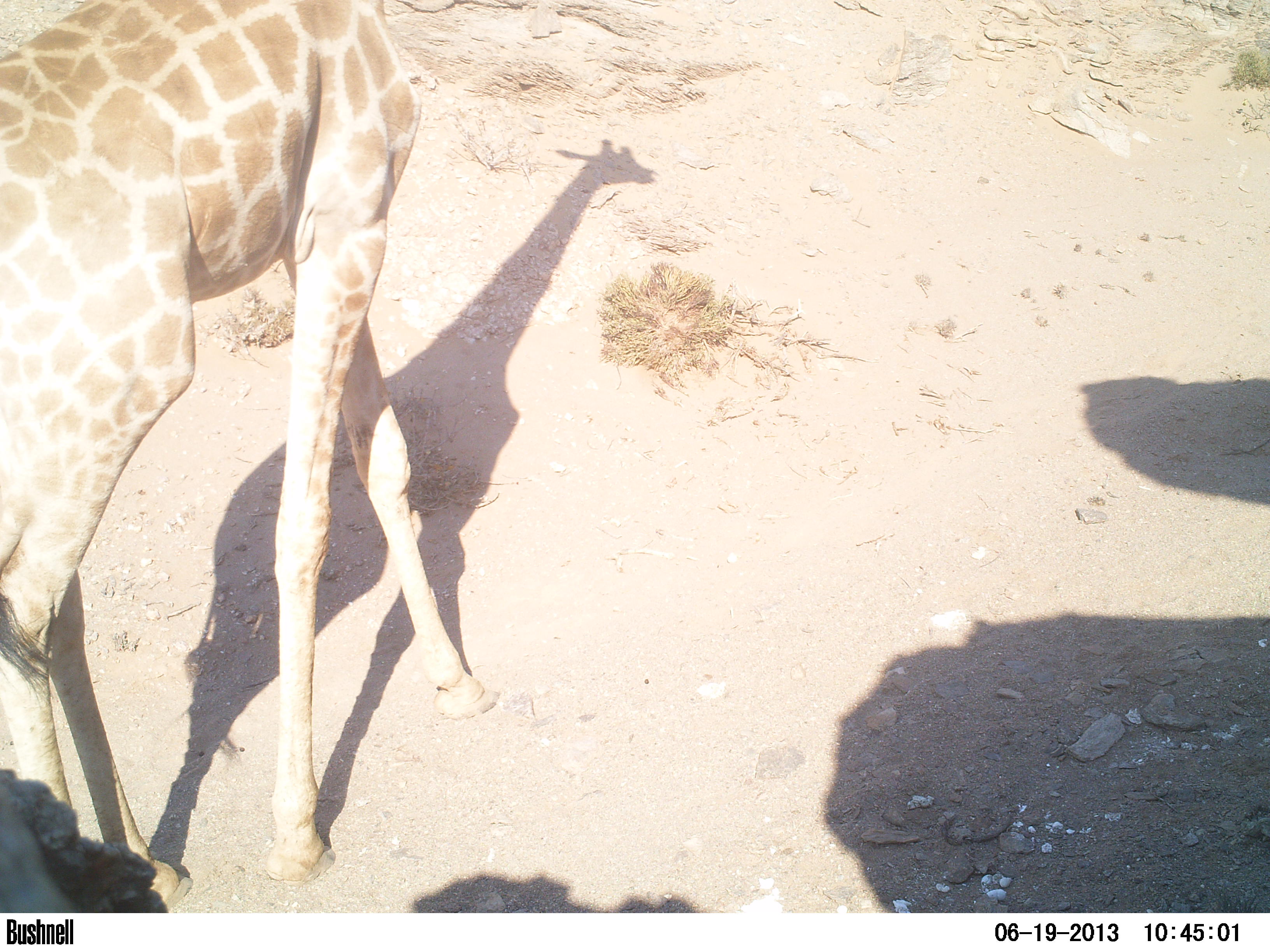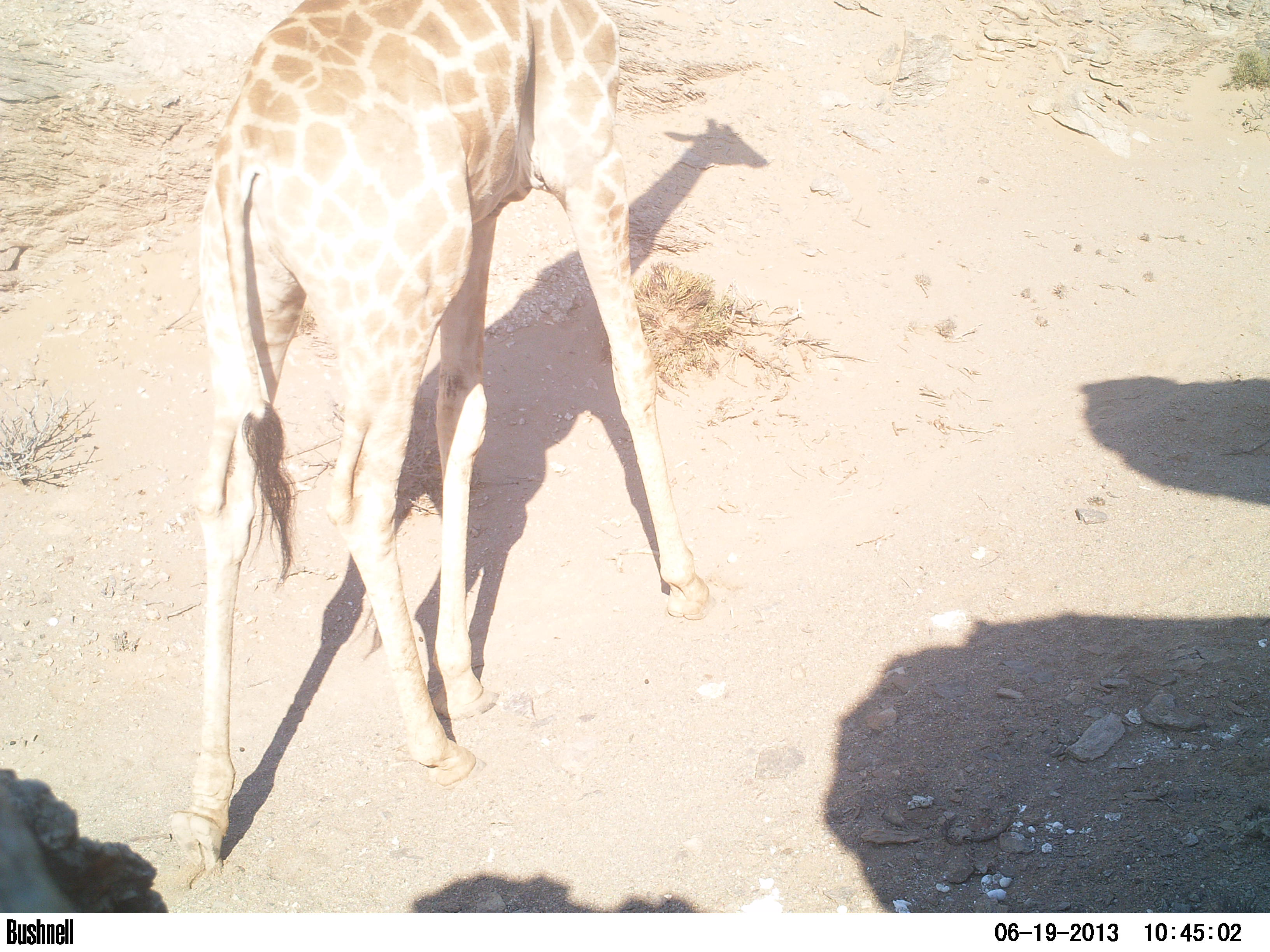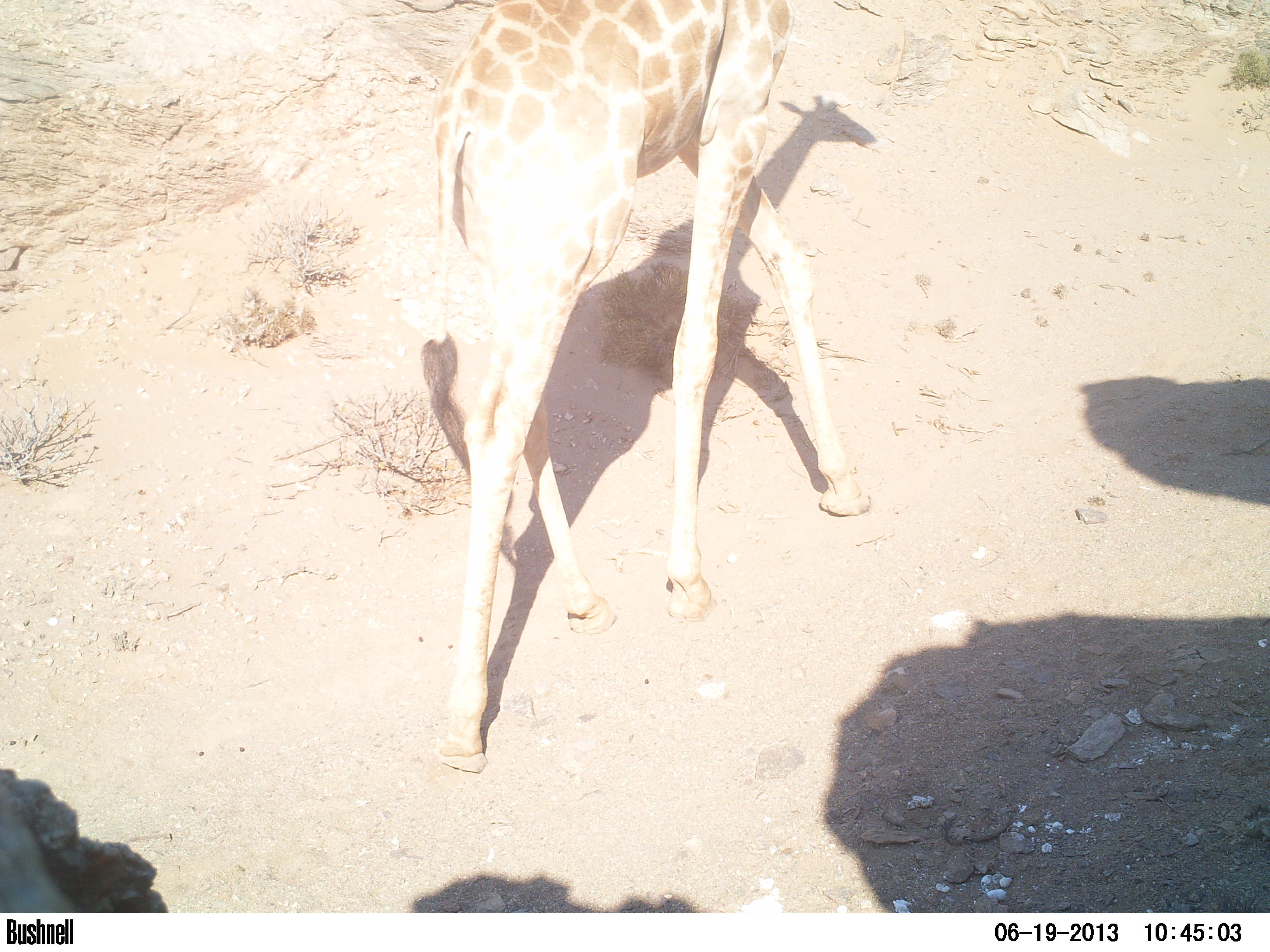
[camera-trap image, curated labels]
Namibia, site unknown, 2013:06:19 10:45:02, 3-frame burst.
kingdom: Animalia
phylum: Chordata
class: Mammalia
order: Artiodactyla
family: Giraffidae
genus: Giraffa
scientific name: Giraffa camelopardalis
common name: giraffe